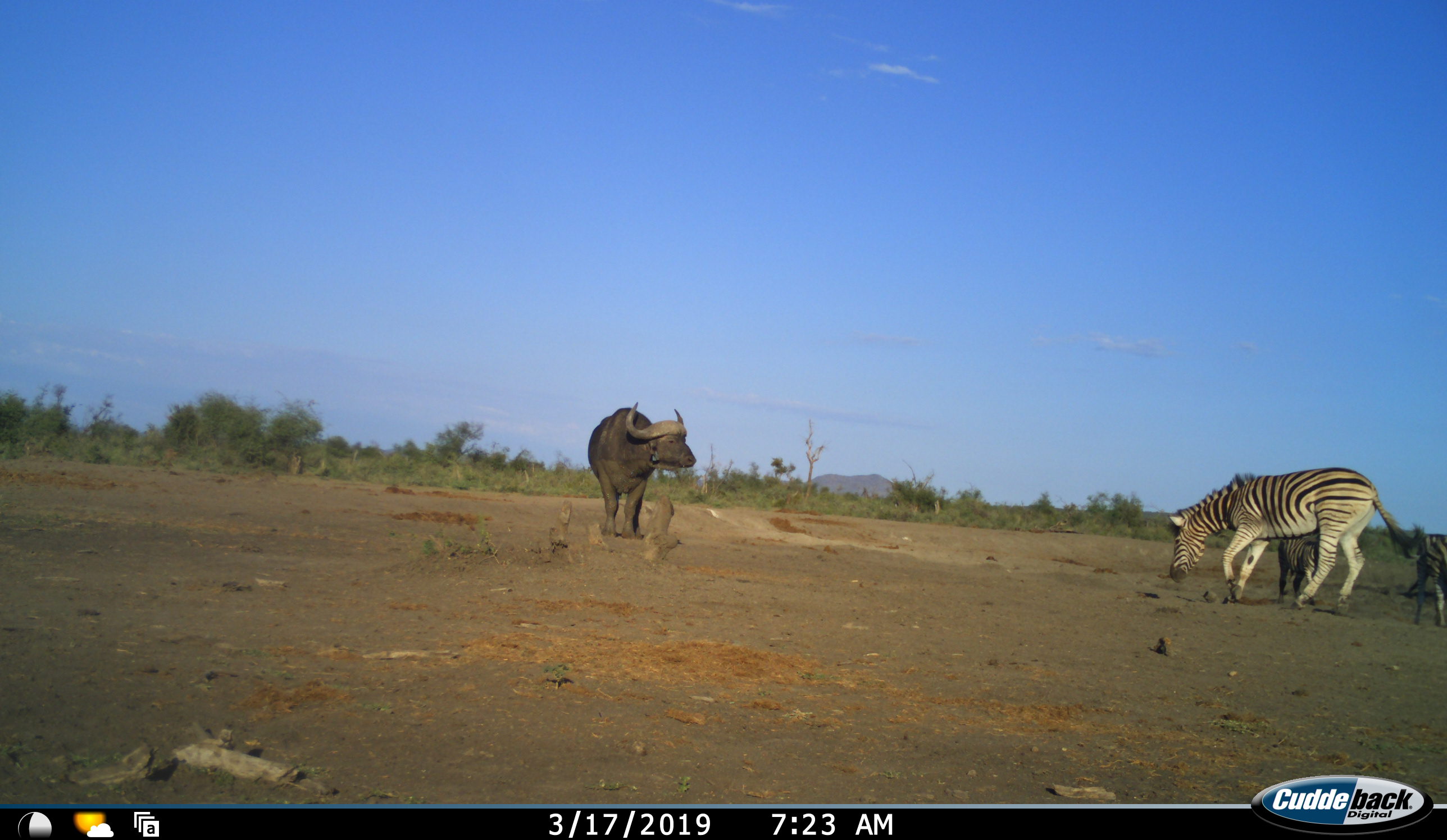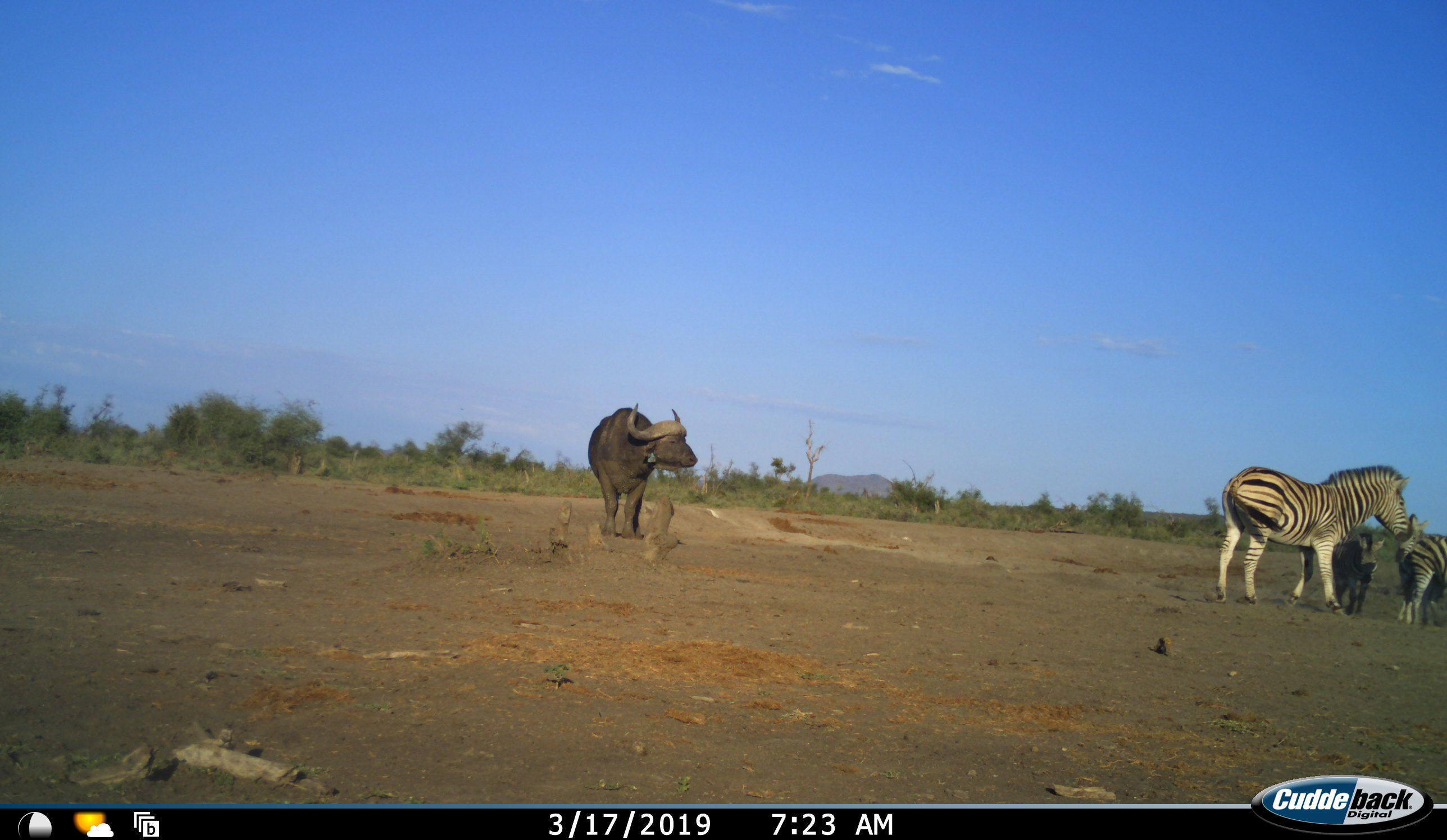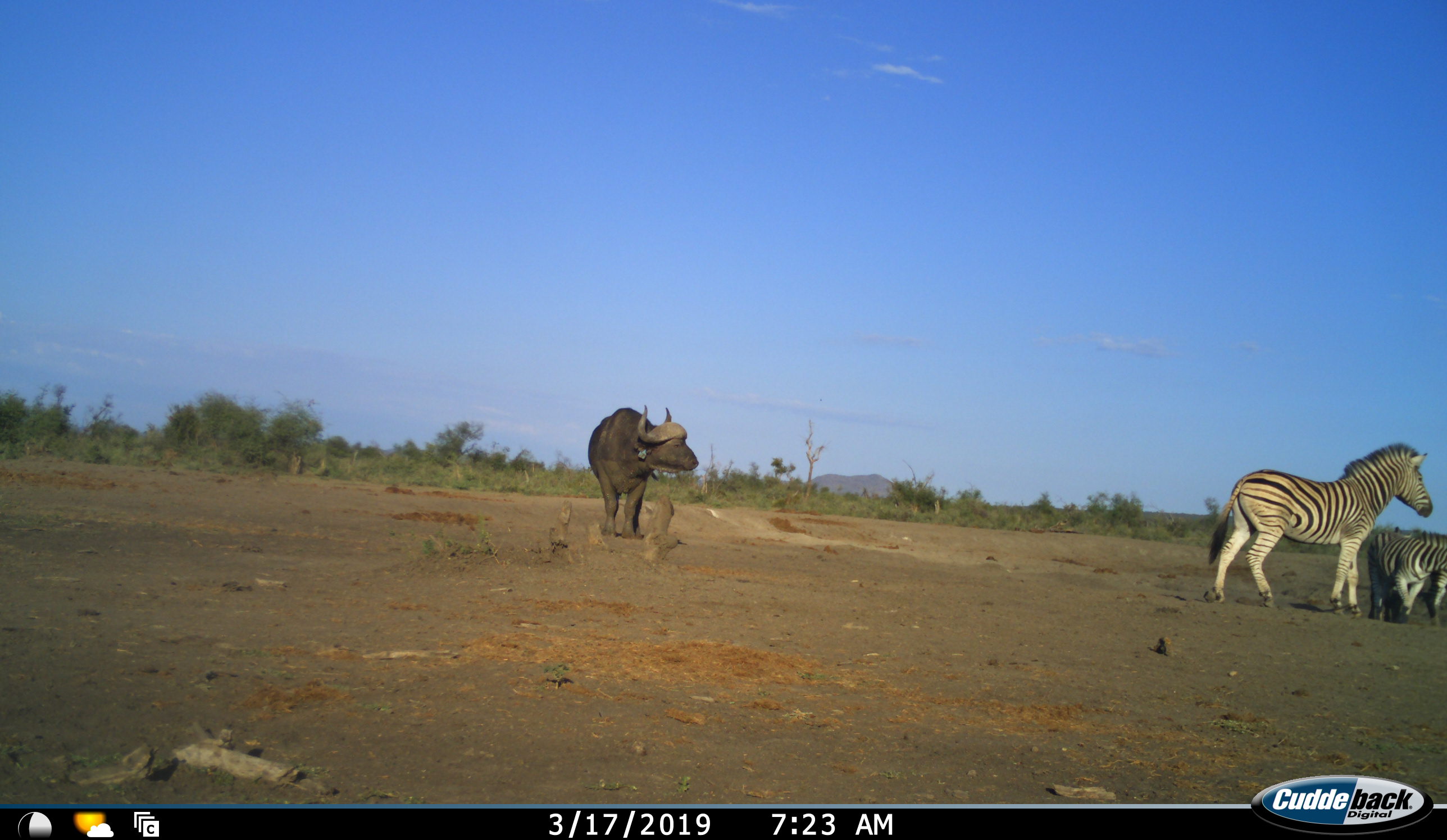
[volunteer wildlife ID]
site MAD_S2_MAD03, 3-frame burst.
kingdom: Animalia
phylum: Chordata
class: Mammalia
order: Artiodactyla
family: Bovidae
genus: Syncerus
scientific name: Syncerus caffer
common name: african buffalo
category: buffalo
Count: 1.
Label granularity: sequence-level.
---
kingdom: Animalia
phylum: Chordata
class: Mammalia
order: Perissodactyla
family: Equidae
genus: Equus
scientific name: Equus quagga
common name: plains zebra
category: zebraplains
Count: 3.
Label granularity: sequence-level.